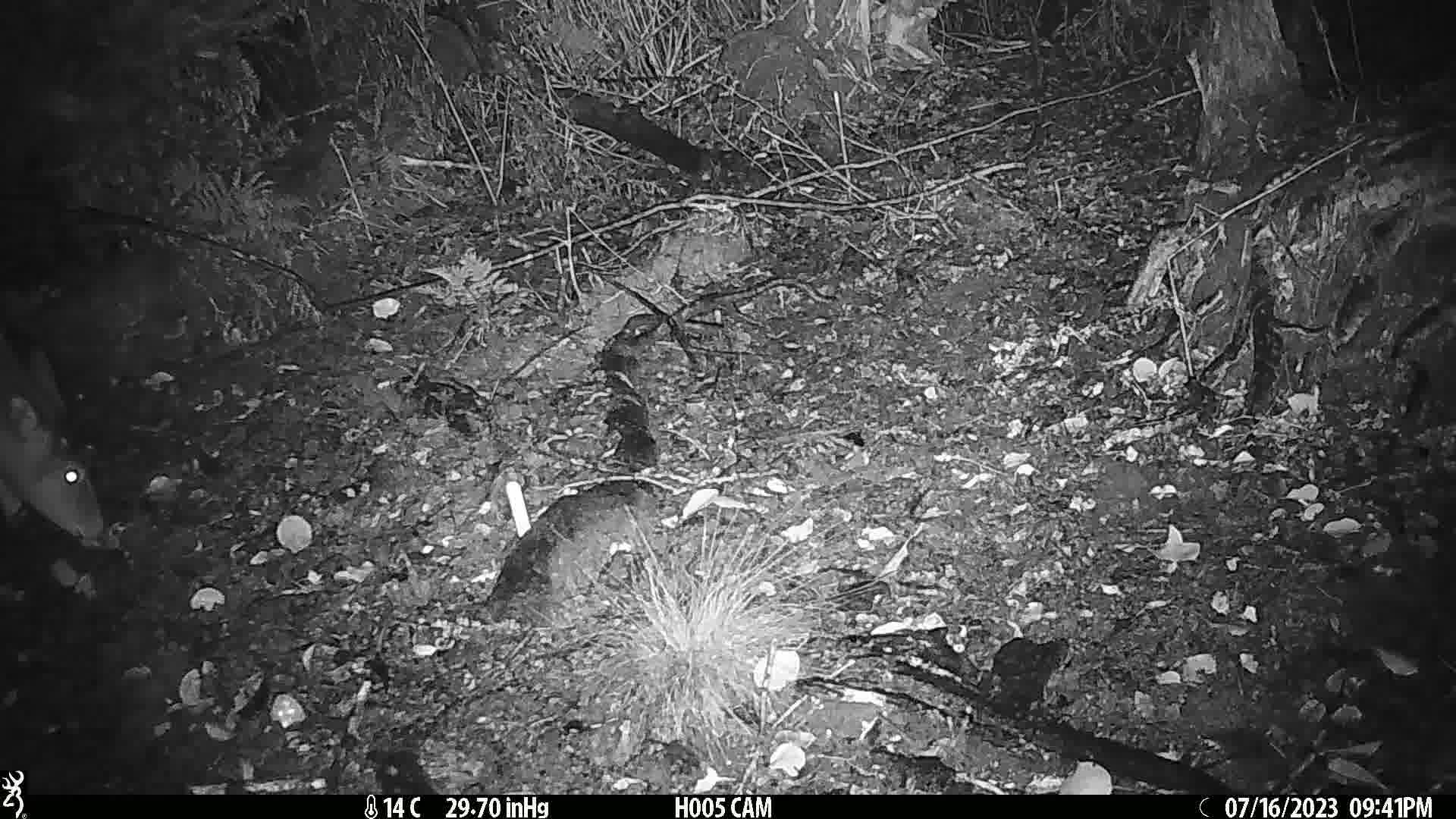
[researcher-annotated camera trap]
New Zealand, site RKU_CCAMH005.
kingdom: Animalia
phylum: Chordata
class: Mammalia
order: Artiodactyla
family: Cervidae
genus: Odocoileus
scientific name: Odocoileus virginianus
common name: white-tailed deer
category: white tailed deer